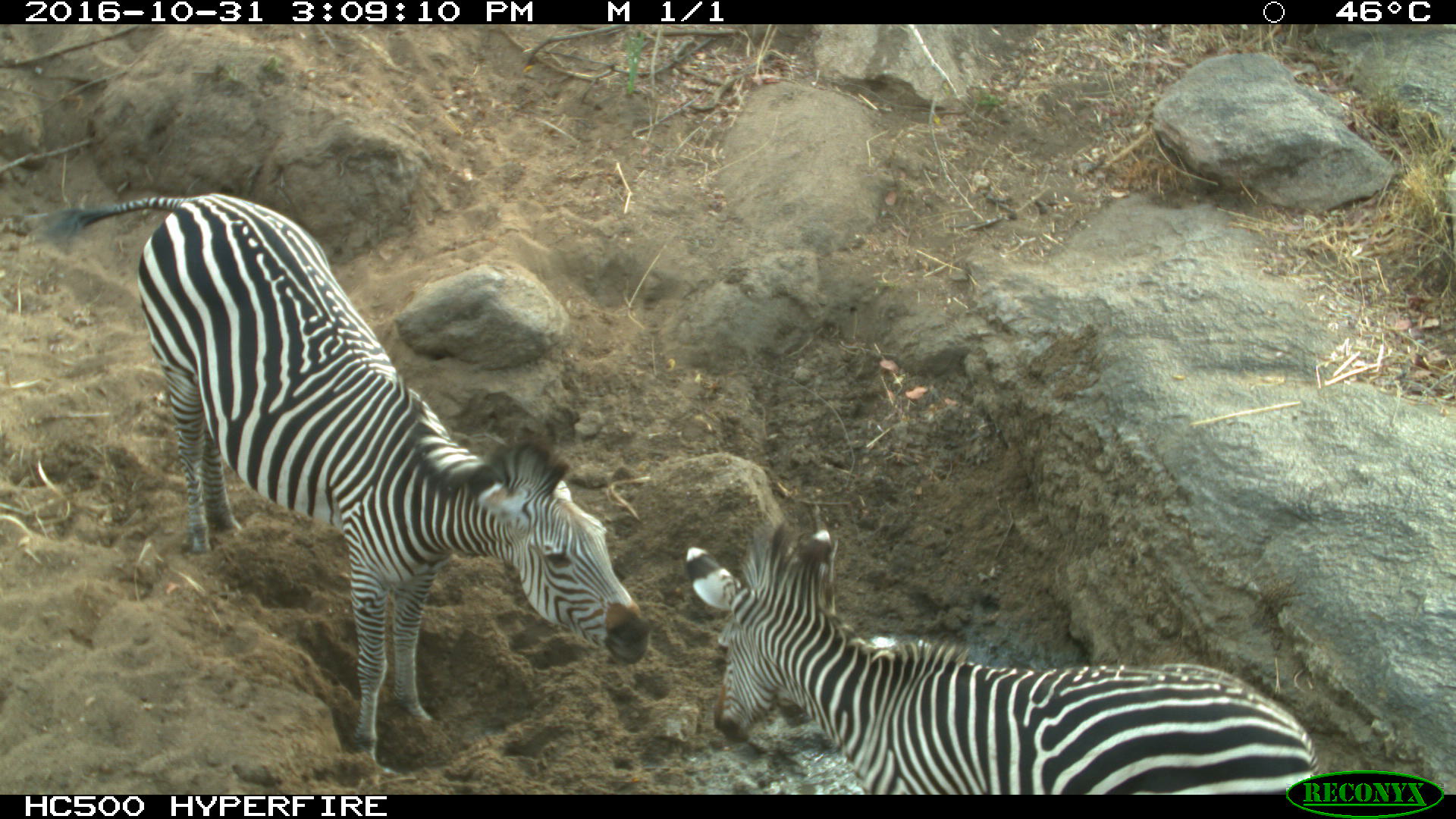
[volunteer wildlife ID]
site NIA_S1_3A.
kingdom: Animalia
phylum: Chordata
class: Mammalia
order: Perissodactyla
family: Equidae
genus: Equus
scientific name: Equus quagga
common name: plains zebra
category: zebraplains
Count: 2.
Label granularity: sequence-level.